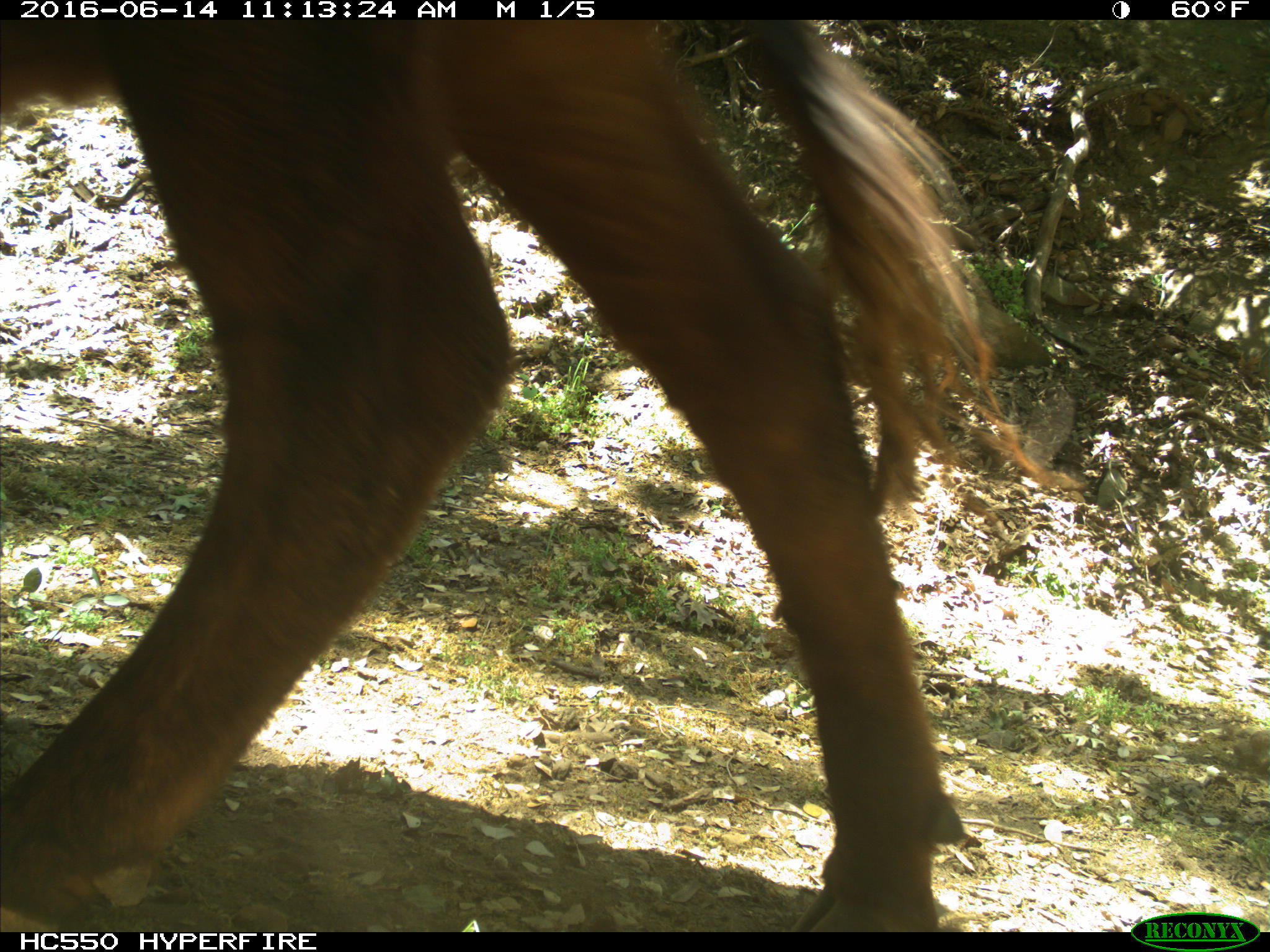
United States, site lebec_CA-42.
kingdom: Animalia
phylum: Chordata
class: Mammalia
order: Artiodactyla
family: Bovidae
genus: Bos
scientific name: Bos taurus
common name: domestic cow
Bos taurus (domestic cow).